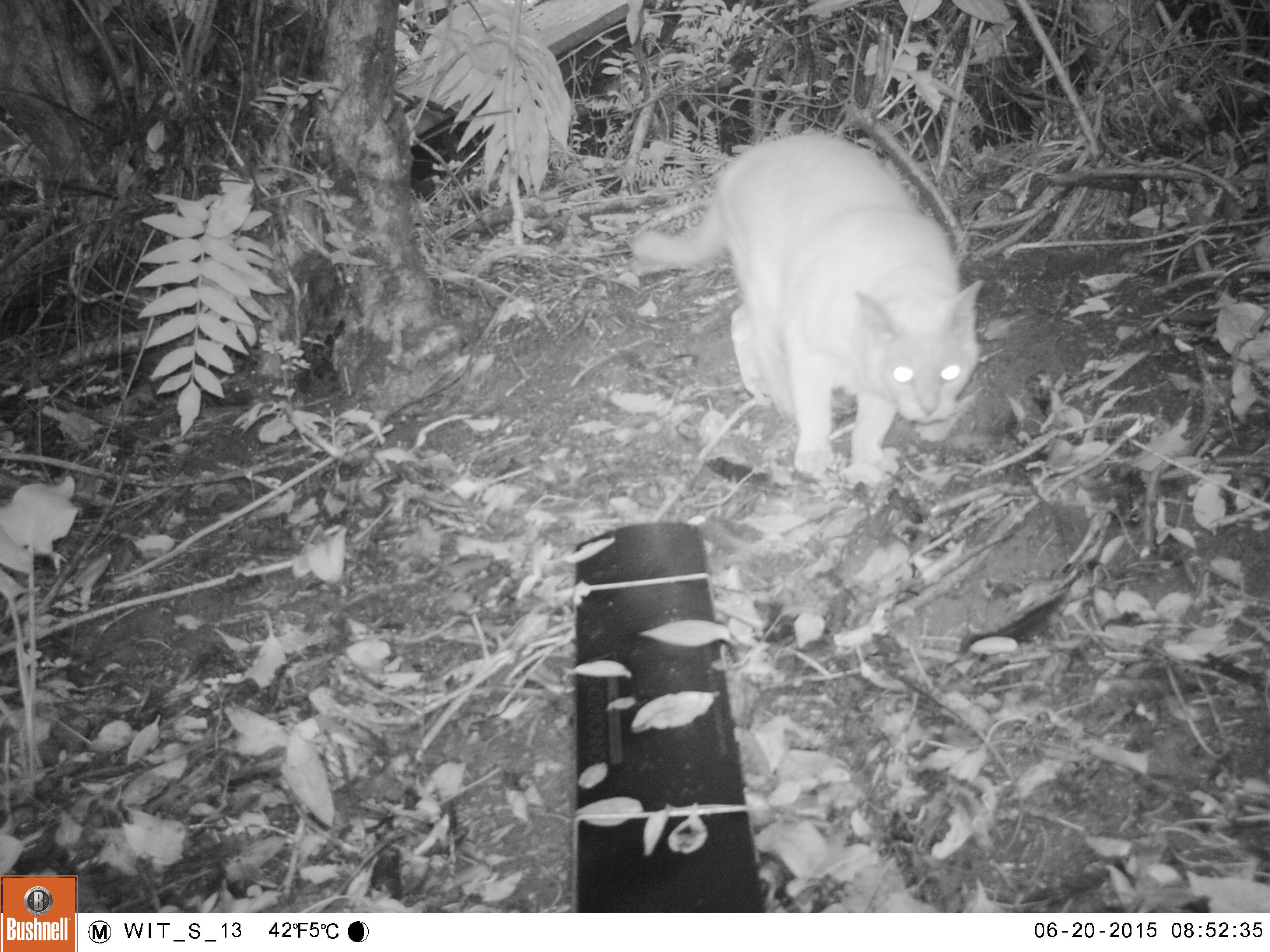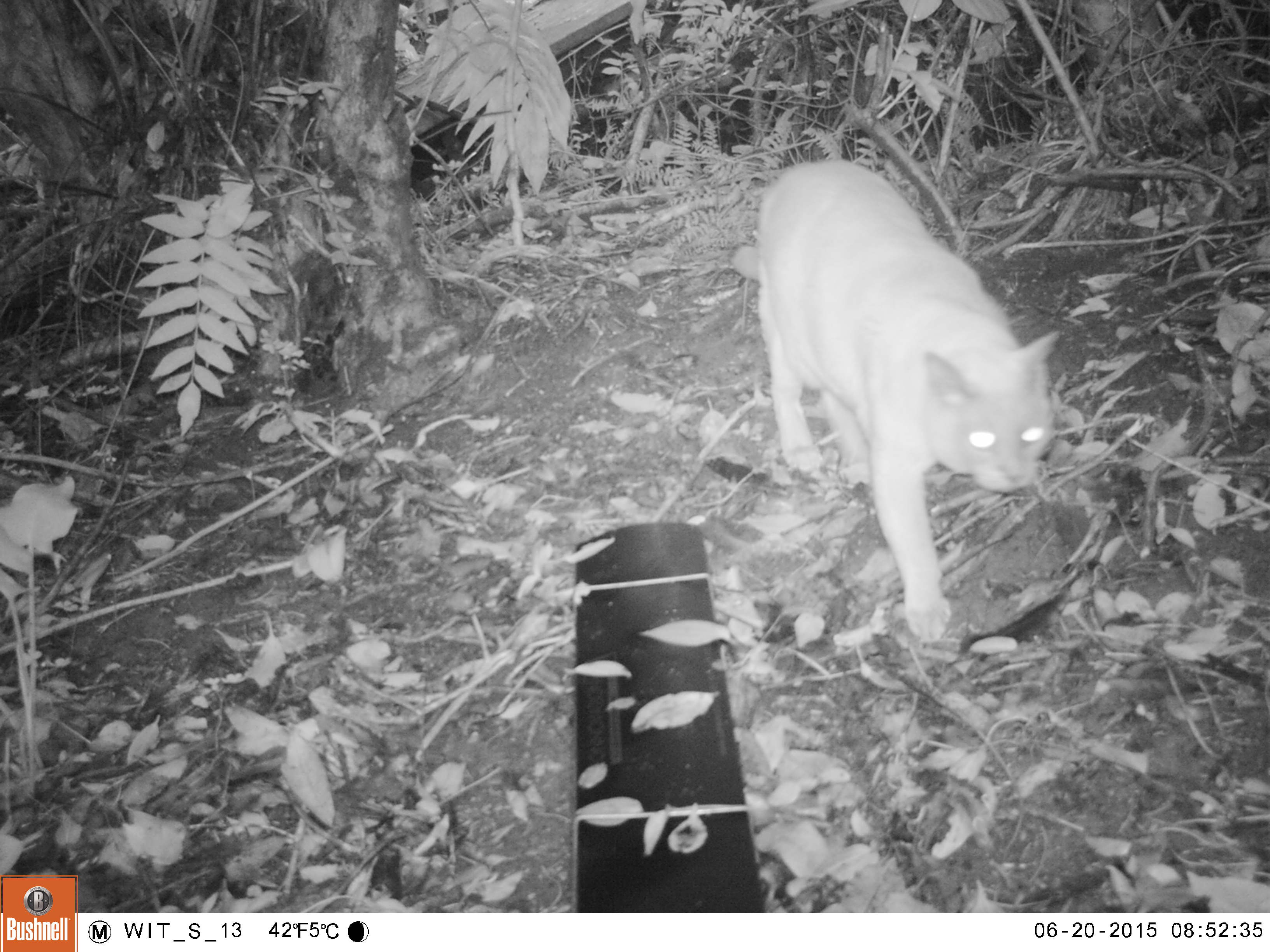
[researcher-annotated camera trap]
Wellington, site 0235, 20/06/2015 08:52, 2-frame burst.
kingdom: Animalia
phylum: Chordata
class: Mammalia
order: Carnivora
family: Felidae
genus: Felis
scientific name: Felis catus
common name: cat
Cat (Felis catus).